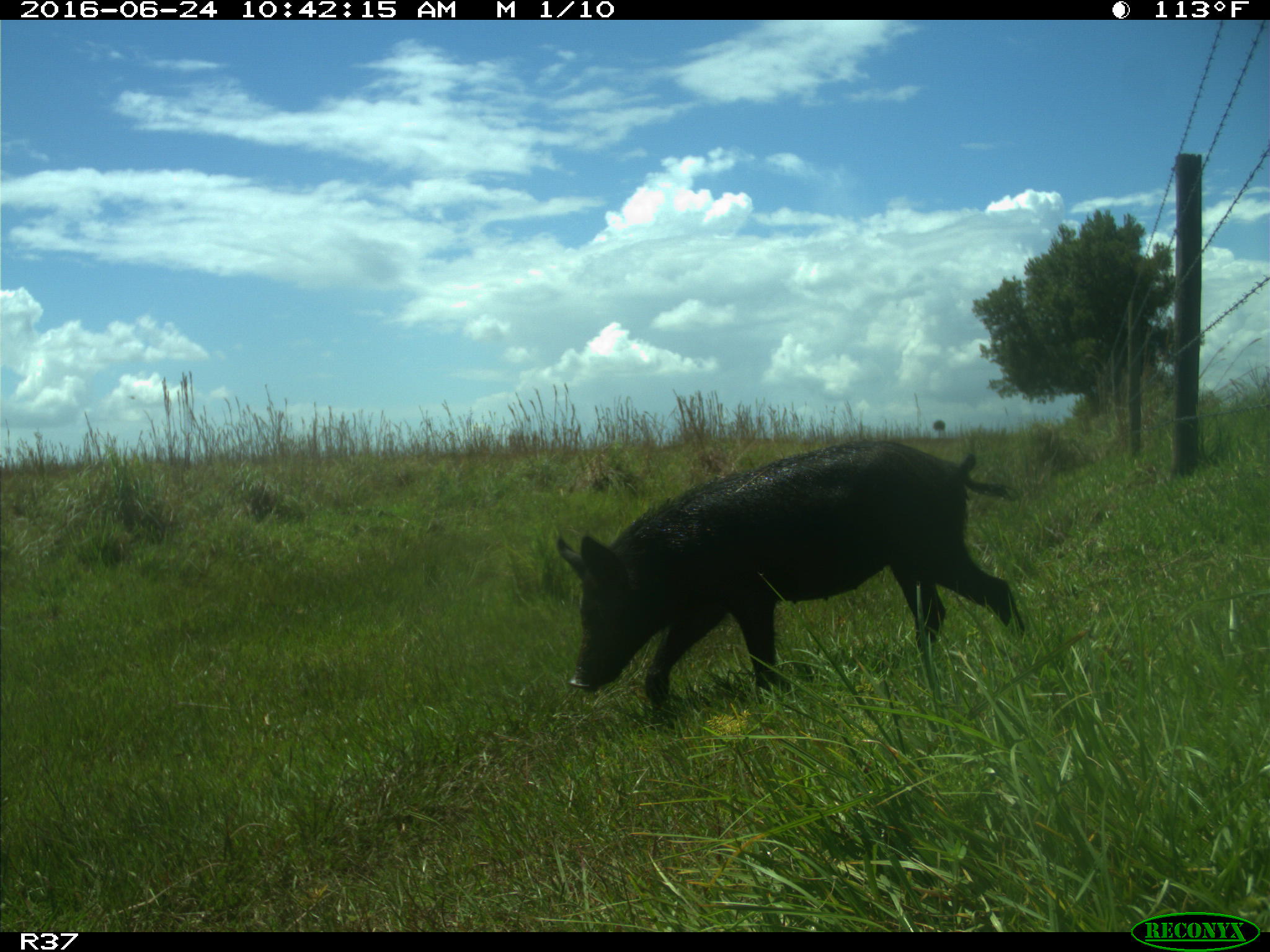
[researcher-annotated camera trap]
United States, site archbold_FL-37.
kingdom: Animalia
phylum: Chordata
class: Mammalia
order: Artiodactyla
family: Suidae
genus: Sus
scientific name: Sus scrofa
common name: wild boar